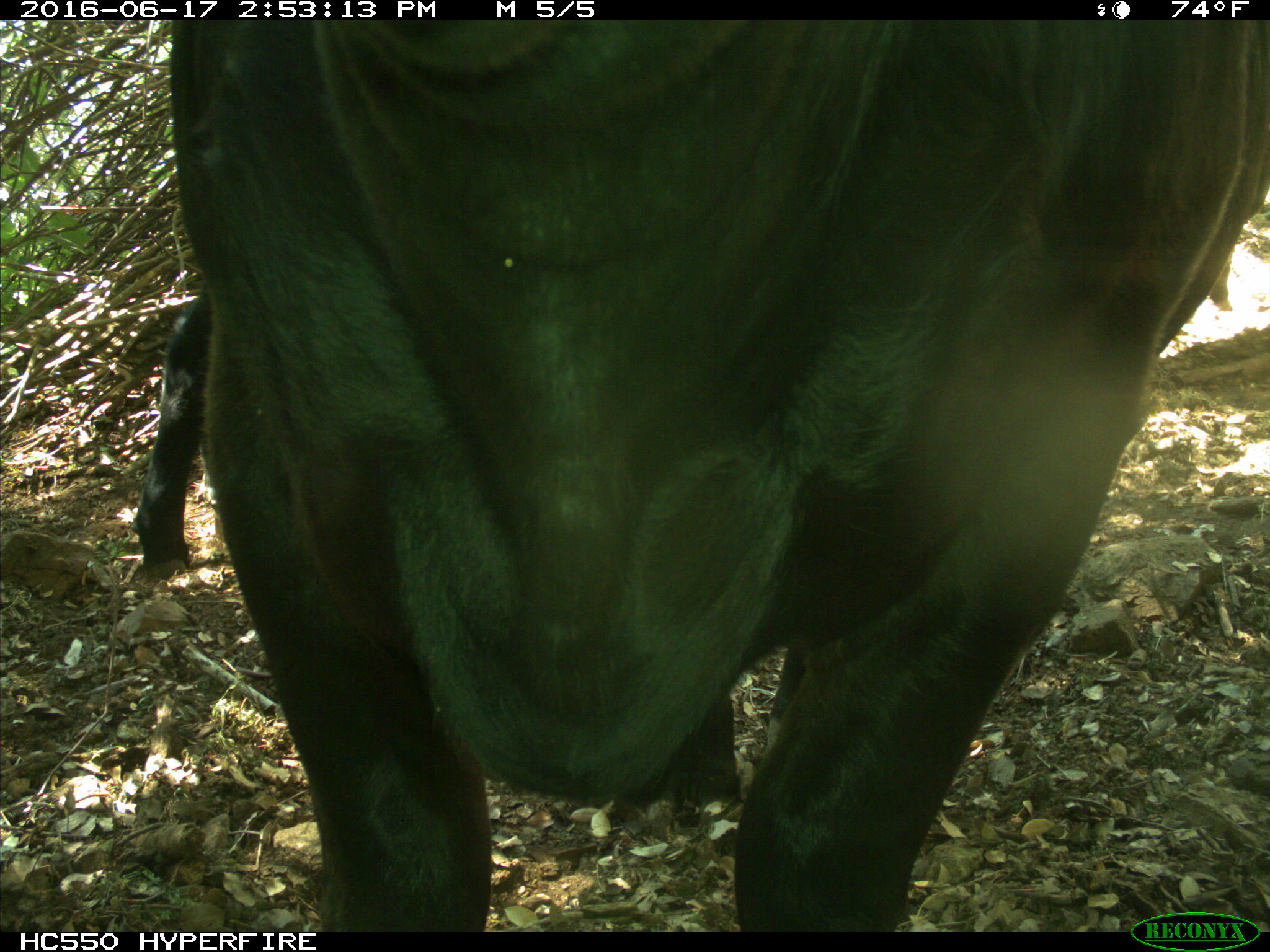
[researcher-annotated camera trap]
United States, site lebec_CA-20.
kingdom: Animalia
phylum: Chordata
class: Mammalia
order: Artiodactyla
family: Bovidae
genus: Bos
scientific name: Bos taurus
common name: domestic cow